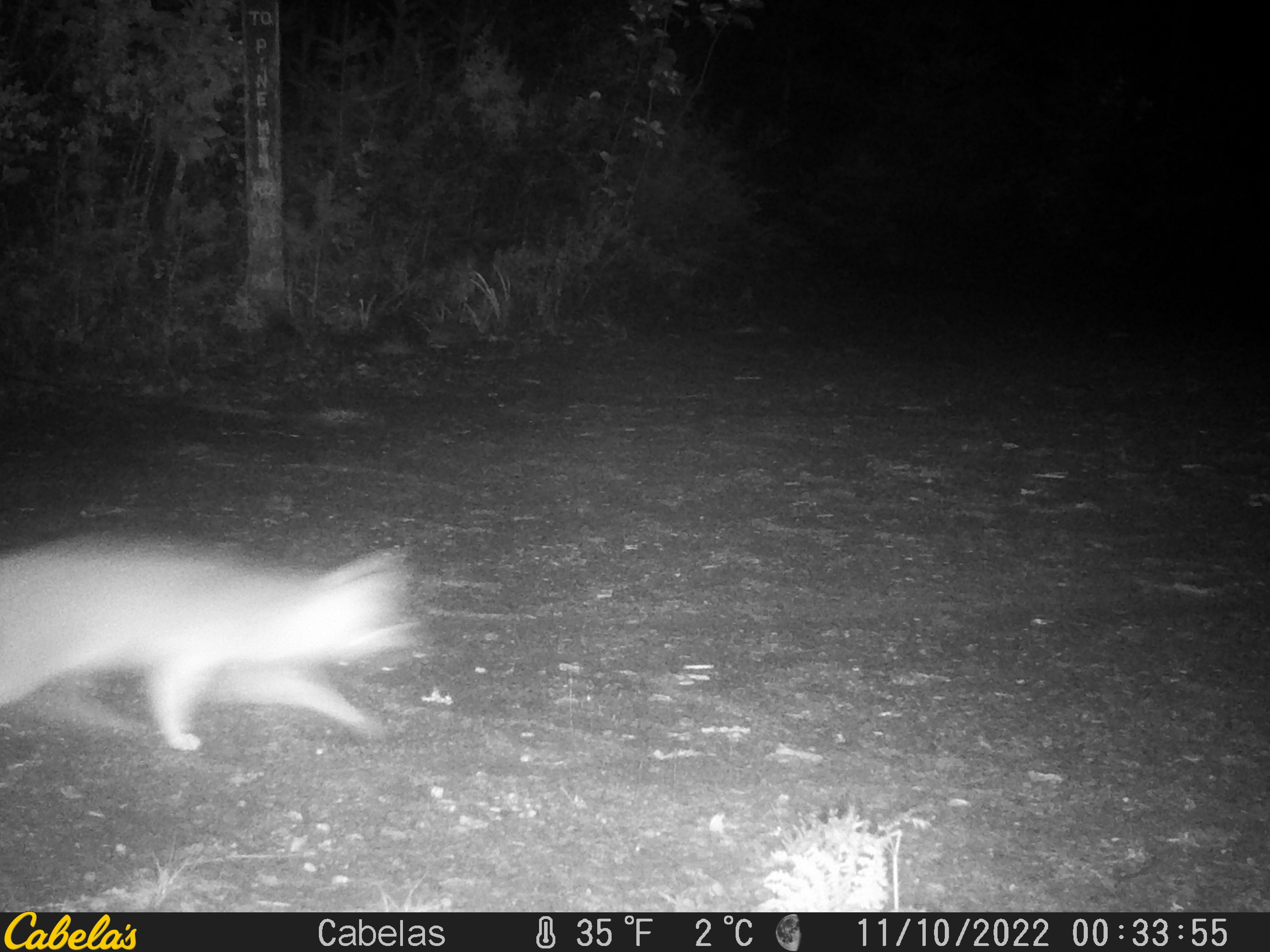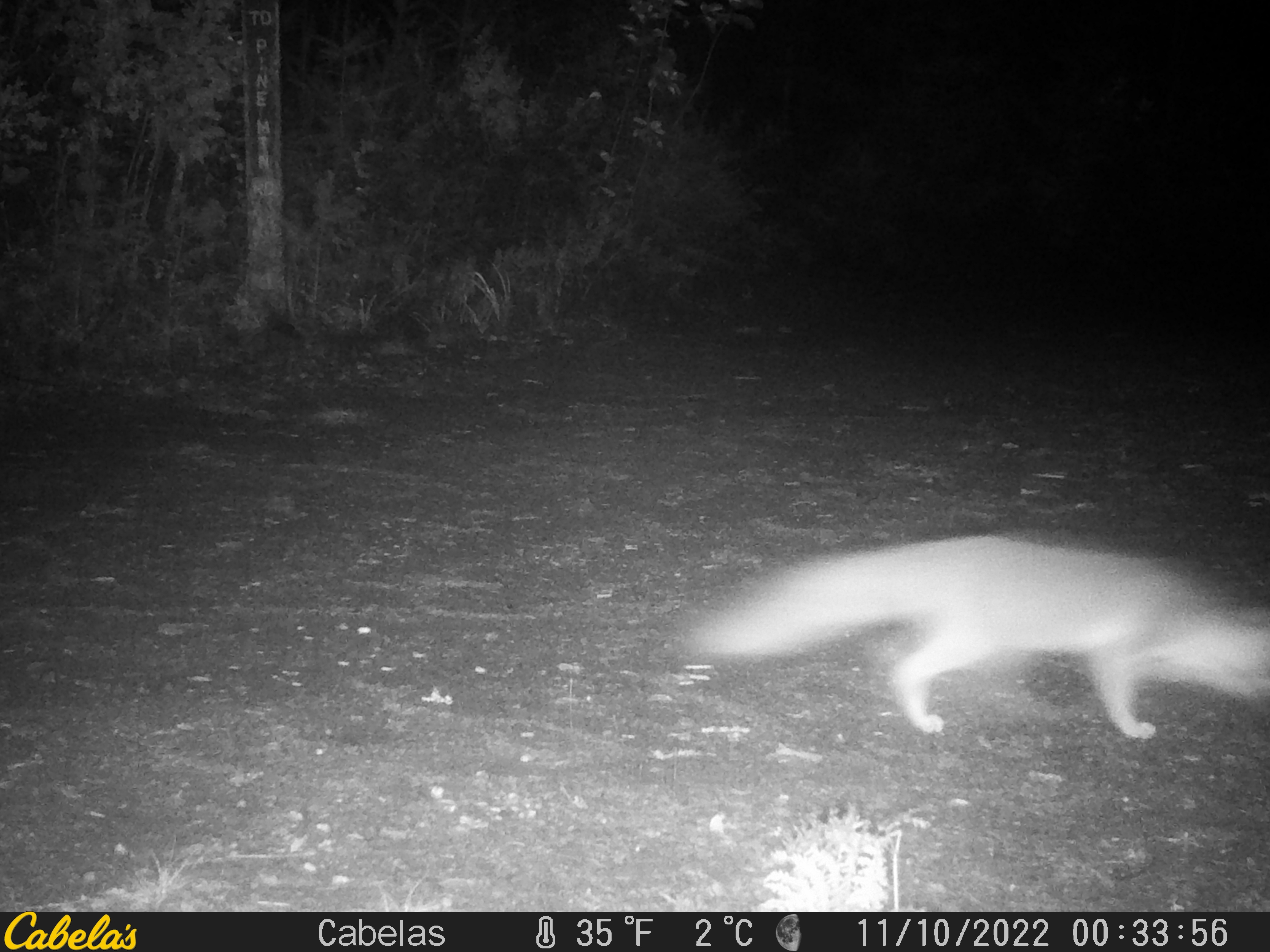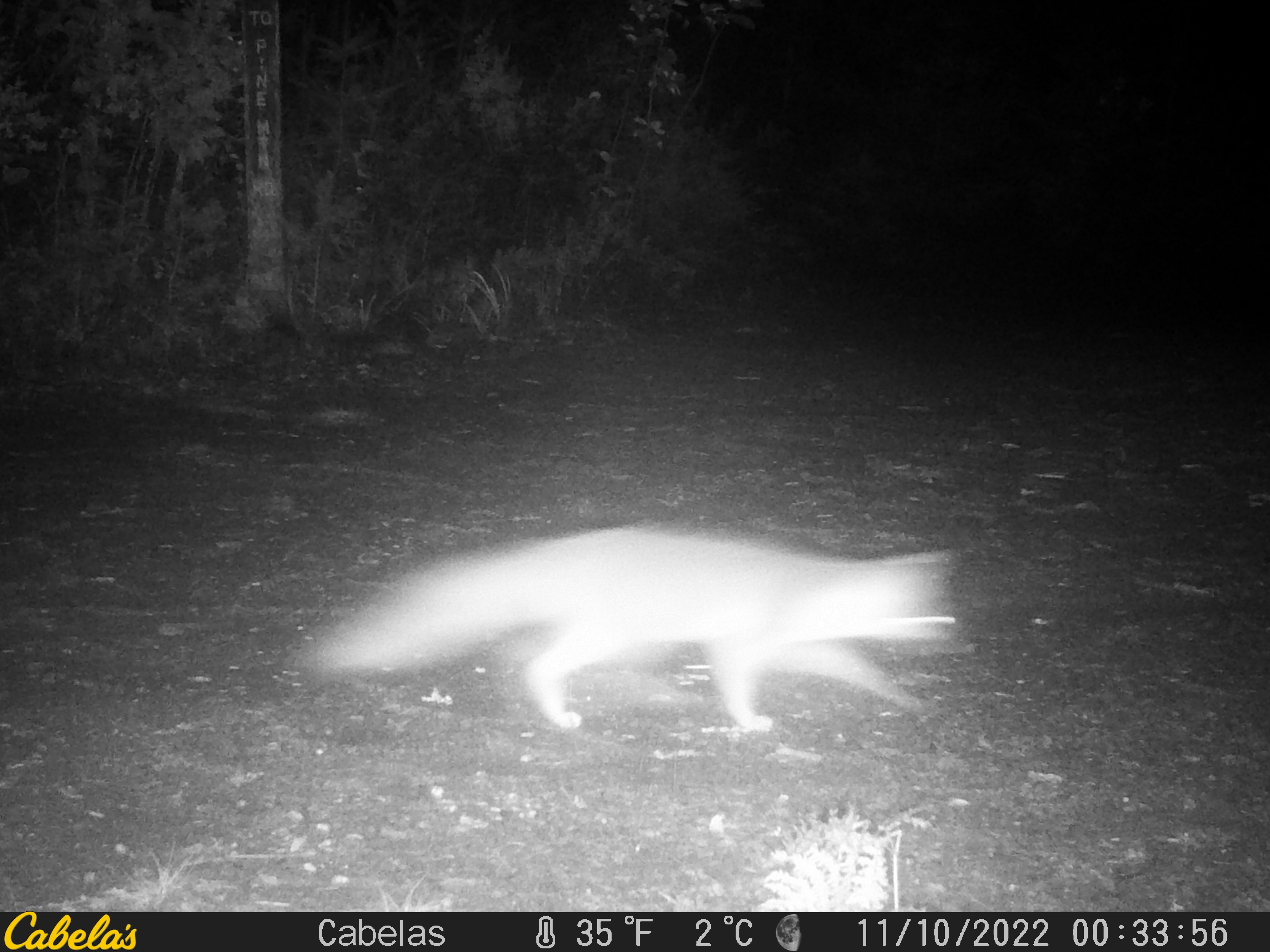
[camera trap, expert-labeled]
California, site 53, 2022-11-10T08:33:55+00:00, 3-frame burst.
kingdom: Animalia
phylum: Chordata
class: Mammalia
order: Carnivora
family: Canidae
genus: Urocyon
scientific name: Urocyon cinereoargenteus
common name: gray fox